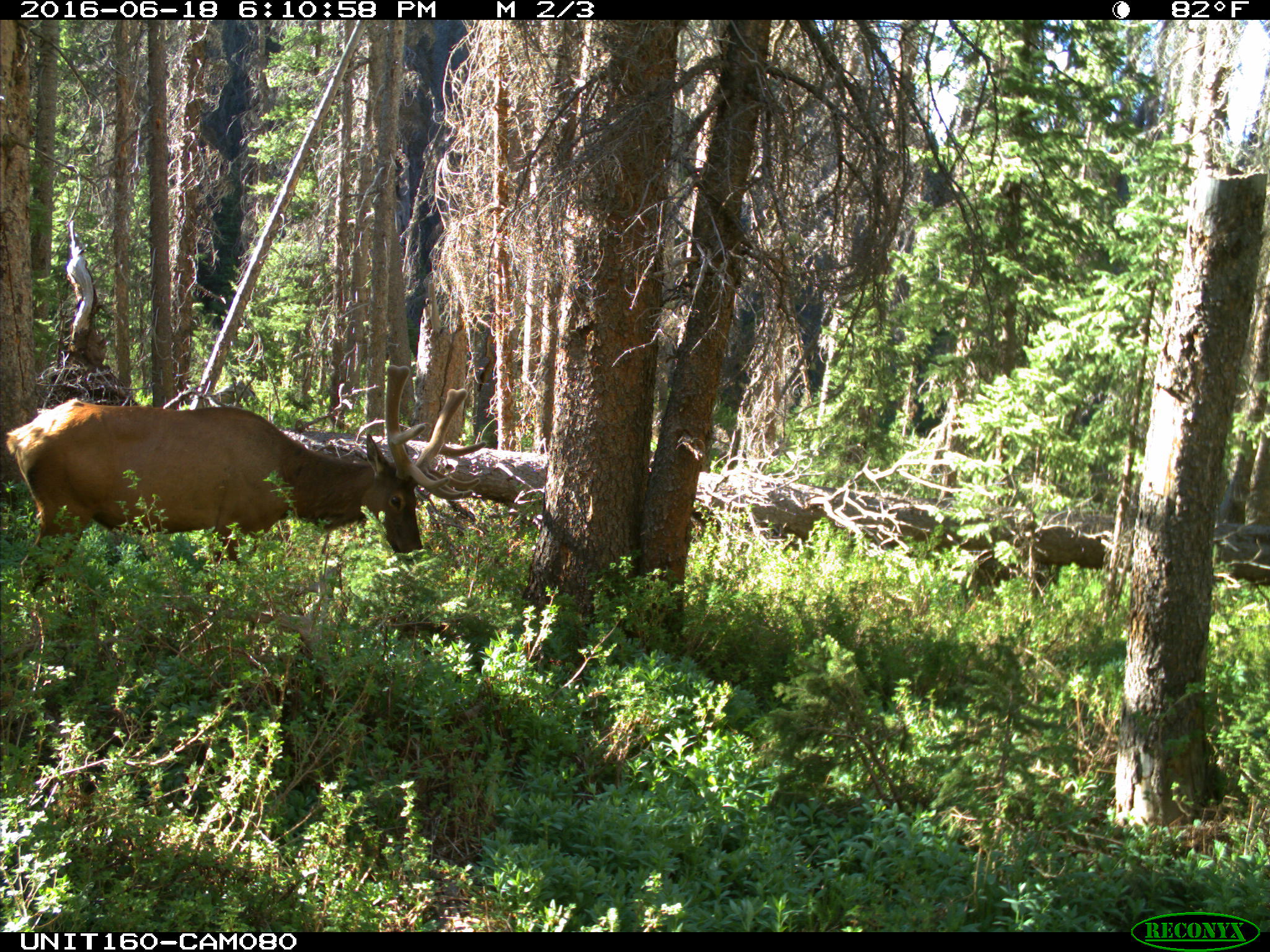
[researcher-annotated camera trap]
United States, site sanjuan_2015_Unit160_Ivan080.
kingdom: Animalia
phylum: Chordata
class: Mammalia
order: Artiodactyla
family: Cervidae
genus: Cervus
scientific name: Cervus elaphus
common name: red deer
Cervus elaphus (red deer).